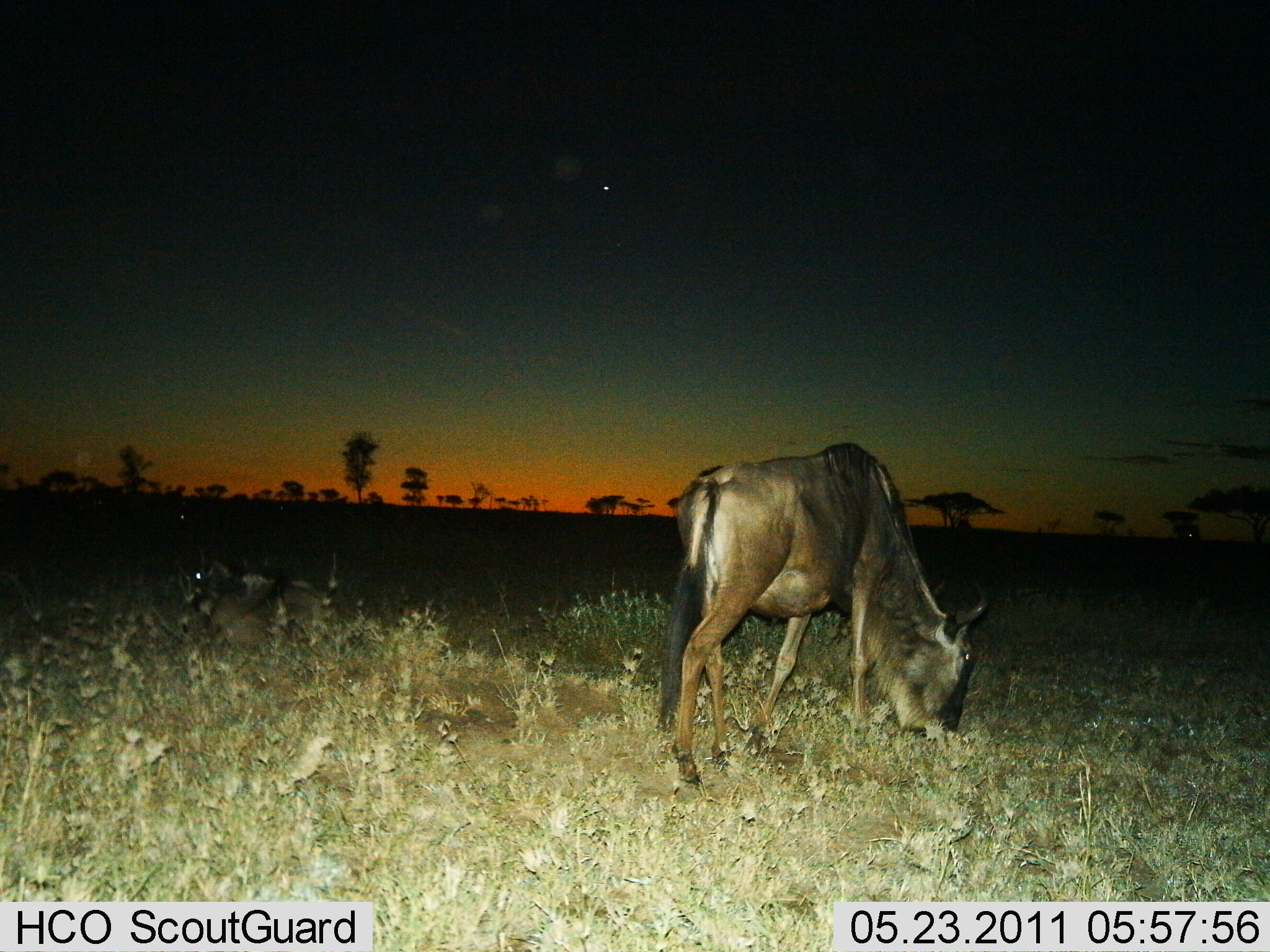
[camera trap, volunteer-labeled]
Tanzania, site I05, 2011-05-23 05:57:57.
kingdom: Animalia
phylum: Chordata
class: Mammalia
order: Artiodactyla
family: Bovidae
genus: Connochaetes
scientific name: Connochaetes taurinus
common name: blue wildebeest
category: wildebeest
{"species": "wildebeest (blue wildebeest) (Connochaetes taurinus)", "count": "2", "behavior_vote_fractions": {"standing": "10%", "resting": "50%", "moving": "0%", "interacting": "0%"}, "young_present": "0%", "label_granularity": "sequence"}